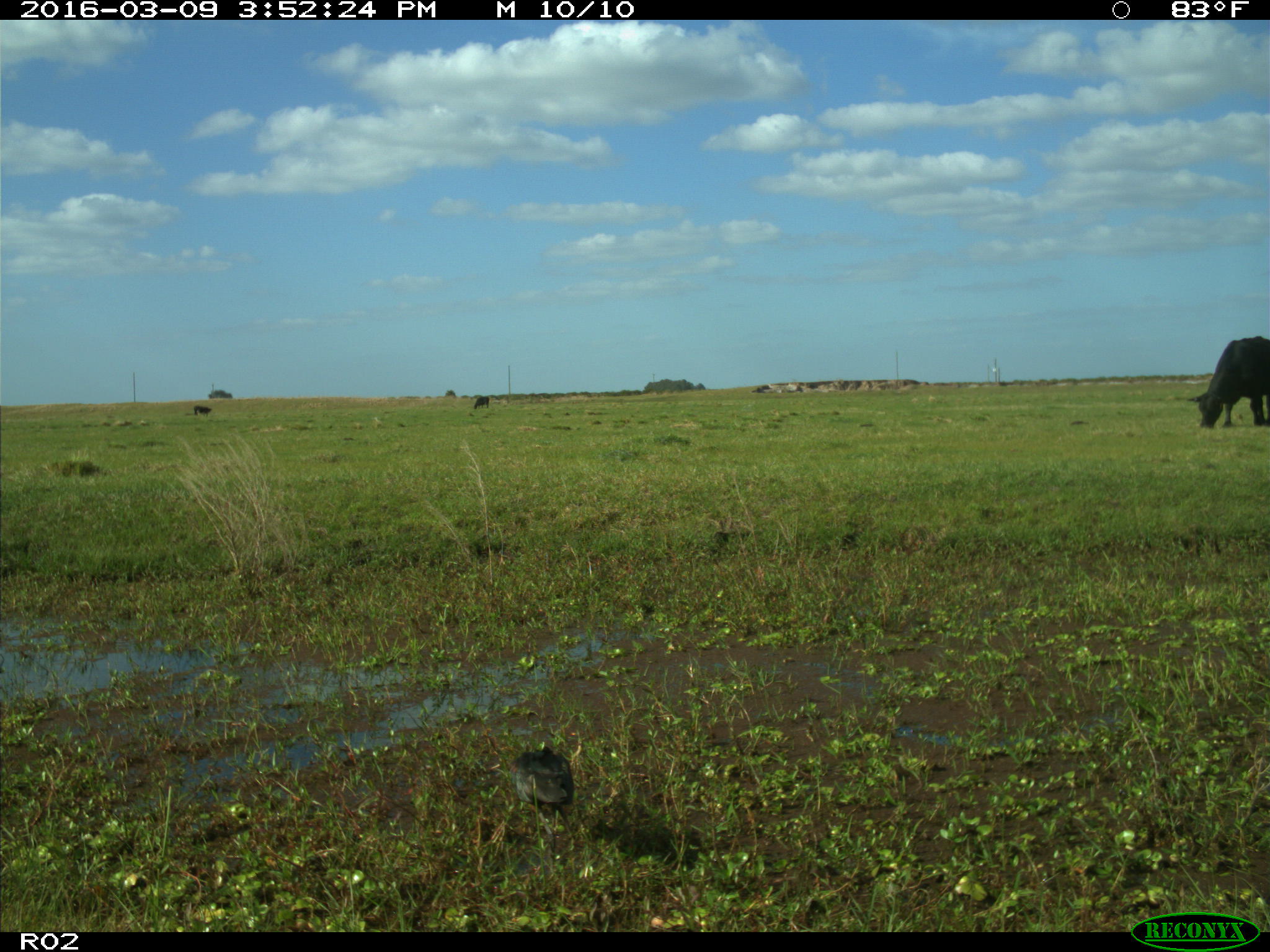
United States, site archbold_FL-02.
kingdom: Animalia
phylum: Chordata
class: Mammalia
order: Artiodactyla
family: Bovidae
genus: Bos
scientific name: Bos taurus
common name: domestic cow